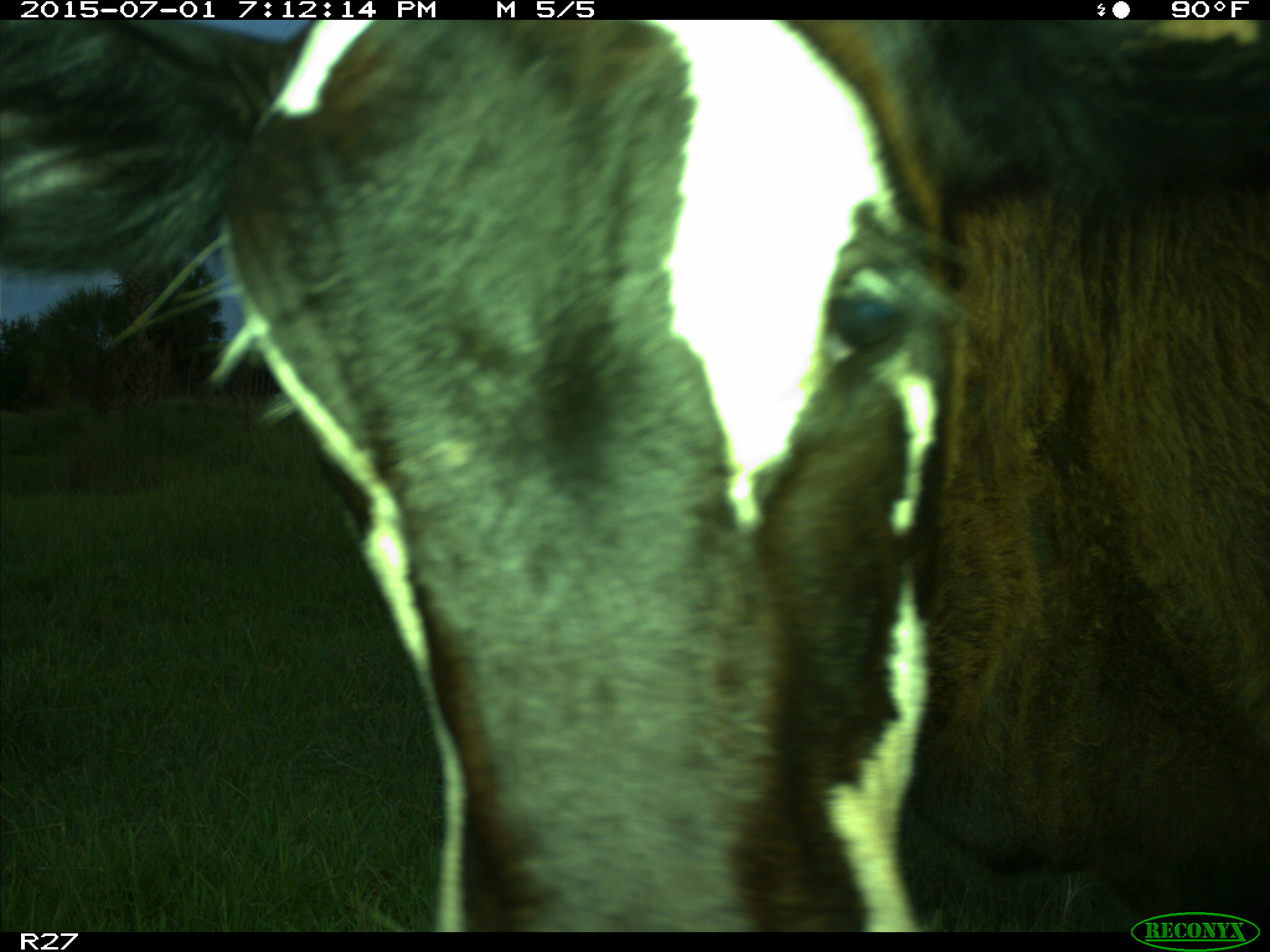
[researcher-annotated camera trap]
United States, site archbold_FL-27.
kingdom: Animalia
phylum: Chordata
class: Mammalia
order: Artiodactyla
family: Bovidae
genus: Bos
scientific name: Bos taurus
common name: domestic cow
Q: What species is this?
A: Bos taurus (domestic cow).